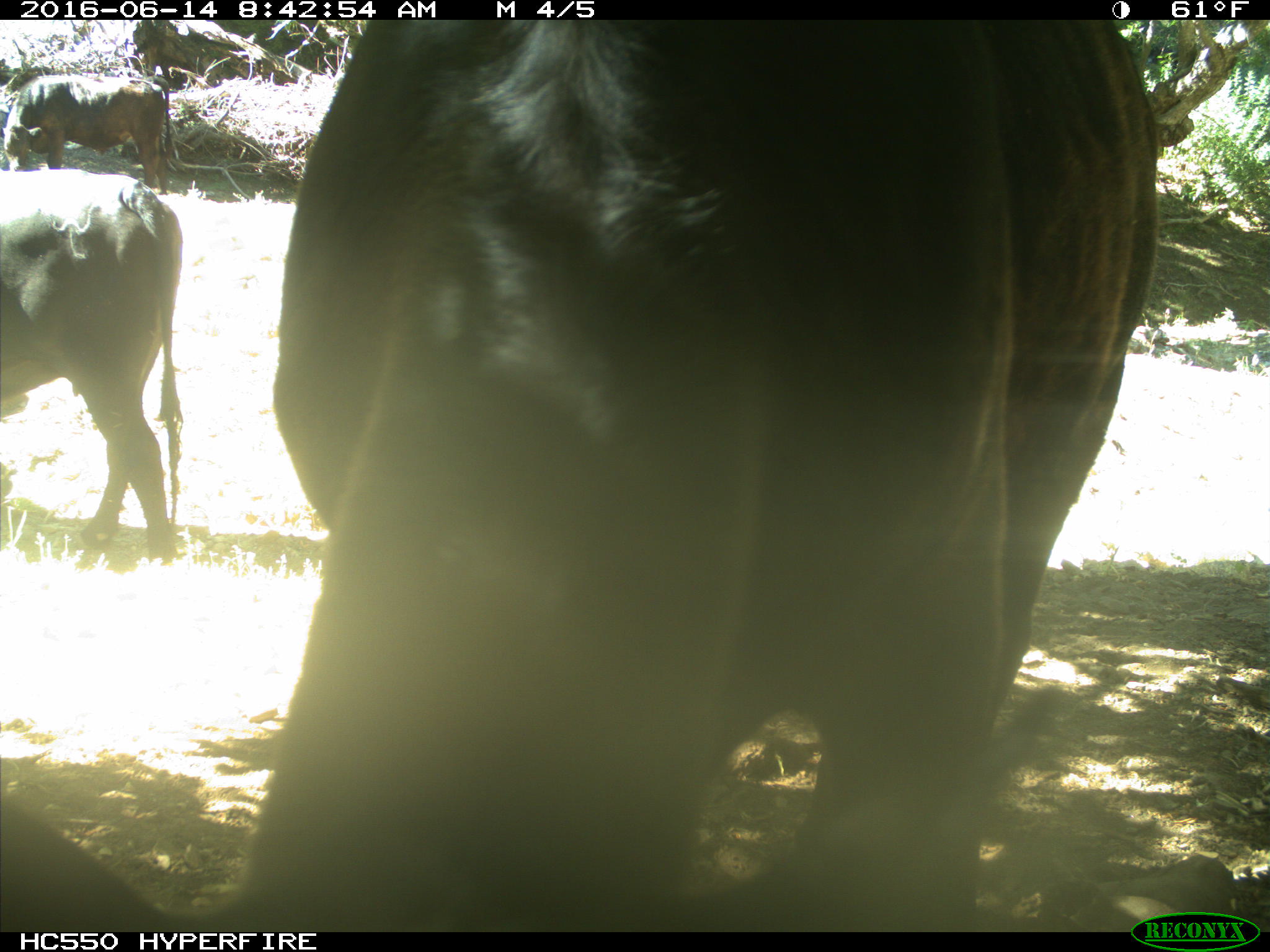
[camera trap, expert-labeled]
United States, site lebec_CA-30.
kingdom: Animalia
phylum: Chordata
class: Mammalia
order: Artiodactyla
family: Bovidae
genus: Bos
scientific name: Bos taurus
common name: domestic cow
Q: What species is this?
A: Bos taurus (domestic cow).